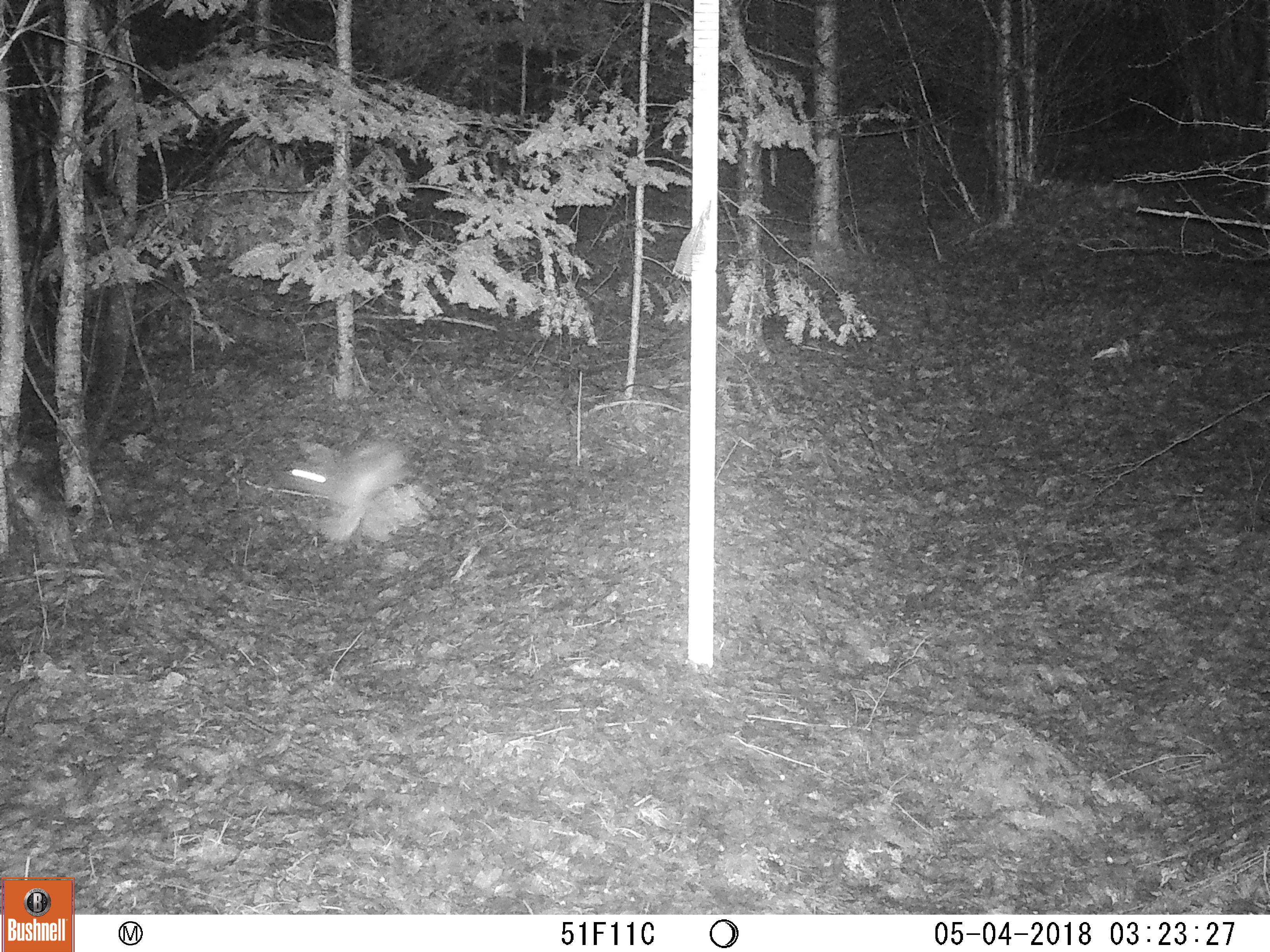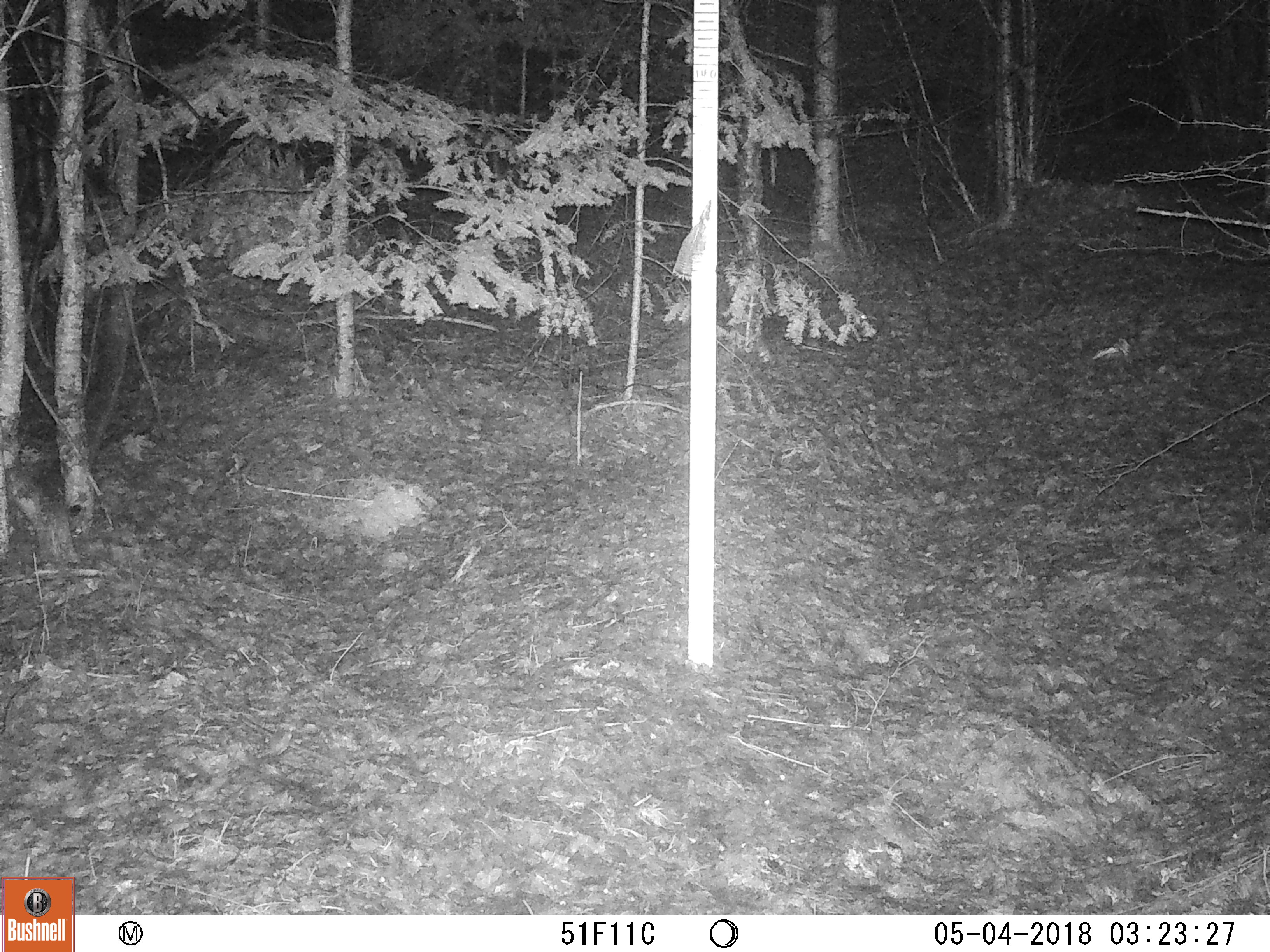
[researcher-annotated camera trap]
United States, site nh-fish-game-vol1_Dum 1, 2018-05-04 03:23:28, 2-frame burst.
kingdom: Animalia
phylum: Chordata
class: Mammalia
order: Lagomorpha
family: Leporidae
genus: Lepus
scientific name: Lepus americanus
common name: snowshoe hare